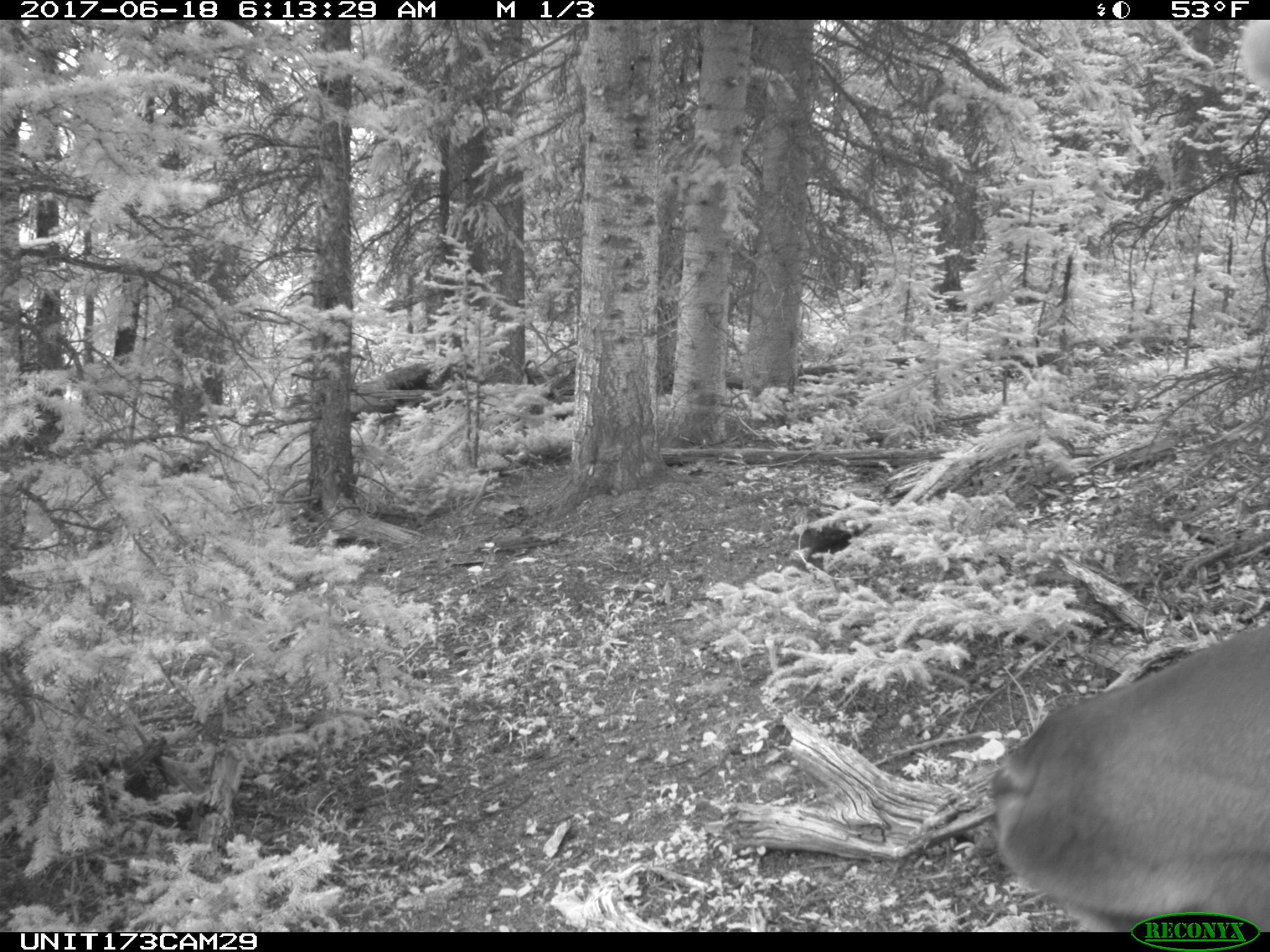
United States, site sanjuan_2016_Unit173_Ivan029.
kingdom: Animalia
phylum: Chordata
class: Mammalia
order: Artiodactyla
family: Cervidae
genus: Cervus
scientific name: Cervus elaphus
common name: red deer